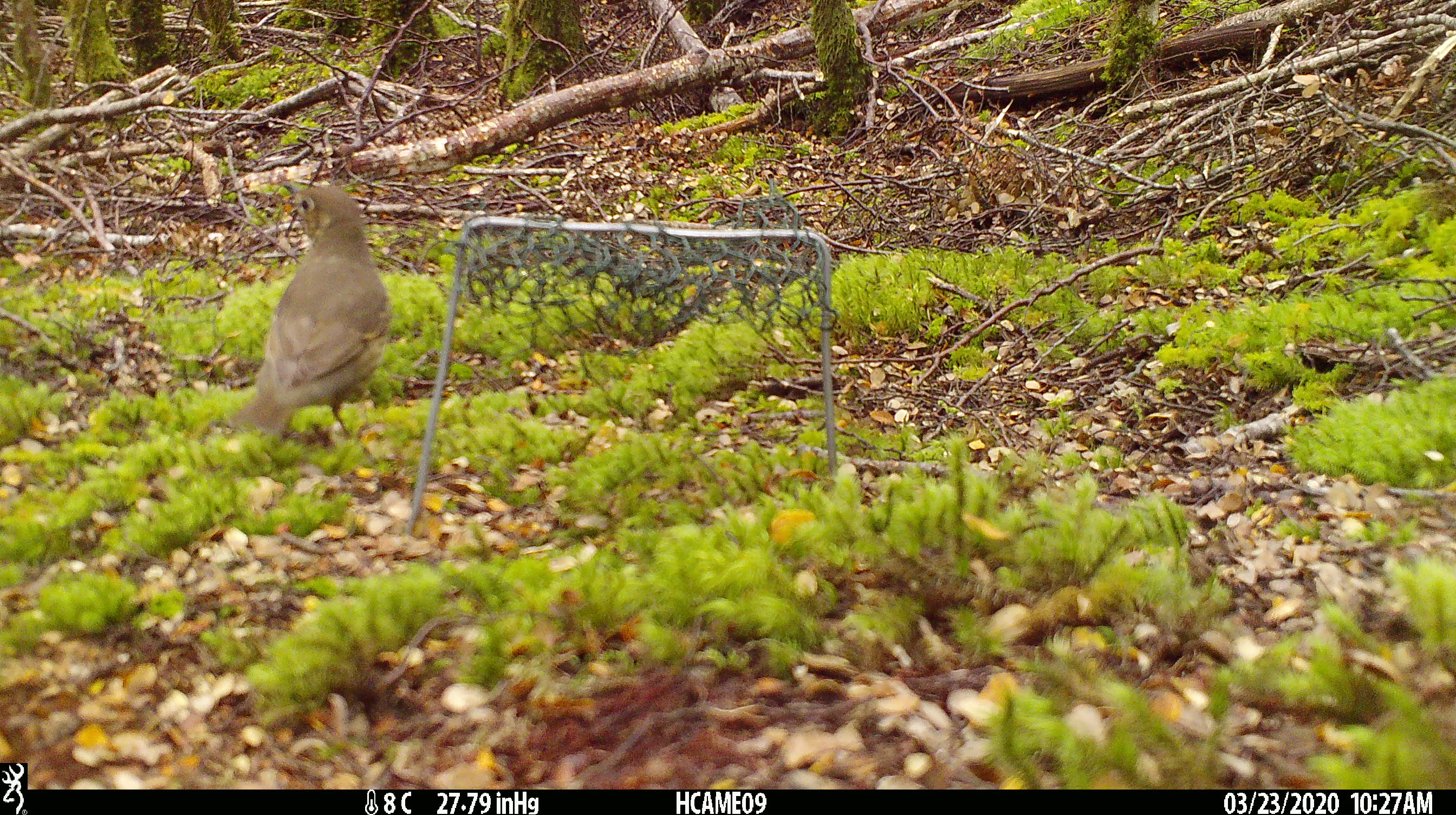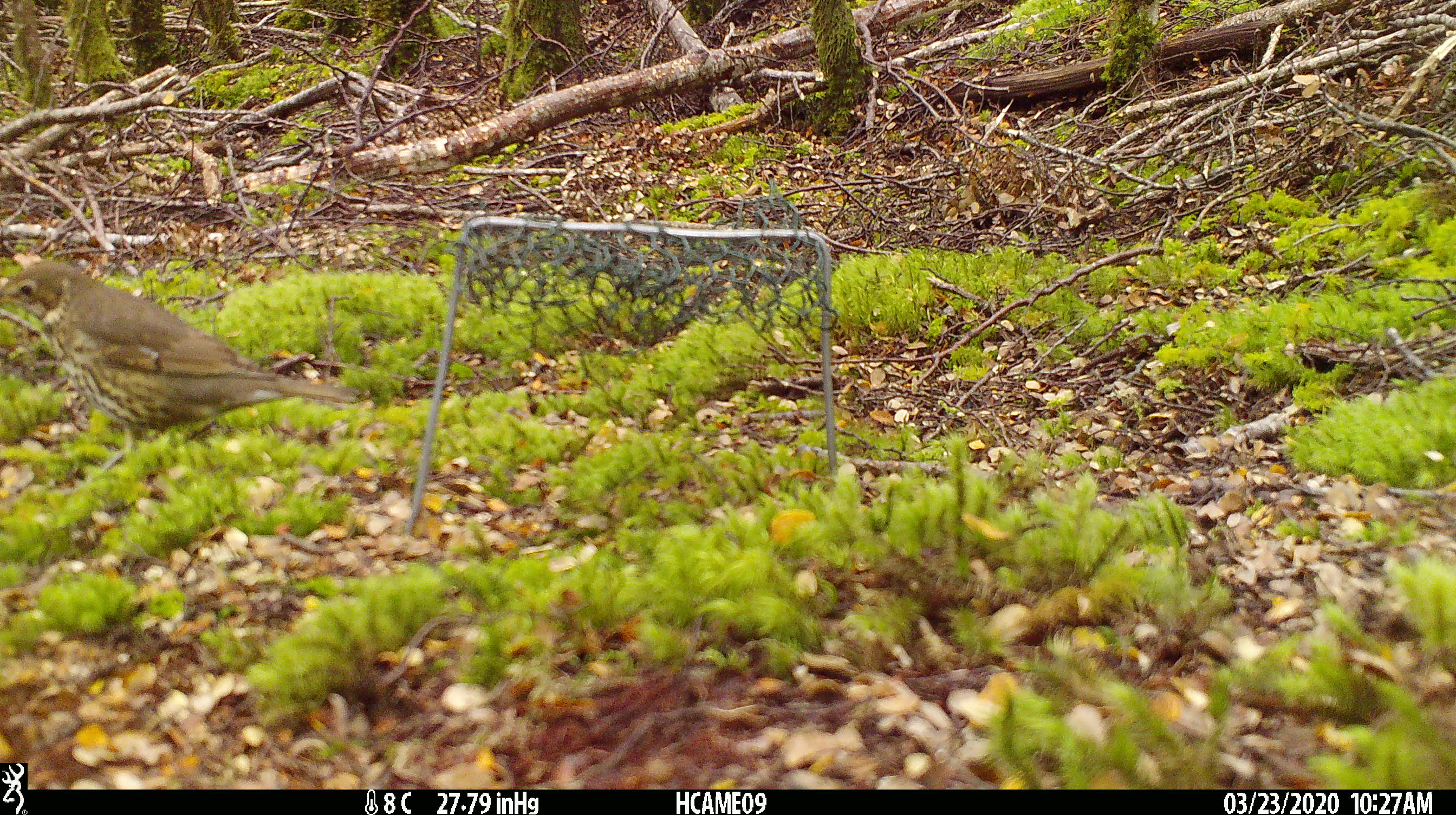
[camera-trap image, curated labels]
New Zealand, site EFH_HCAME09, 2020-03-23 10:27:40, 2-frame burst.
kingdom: Animalia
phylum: Chordata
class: Aves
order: Passeriformes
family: Turdidae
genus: Turdus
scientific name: Turdus philomelos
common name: song thrush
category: thrush